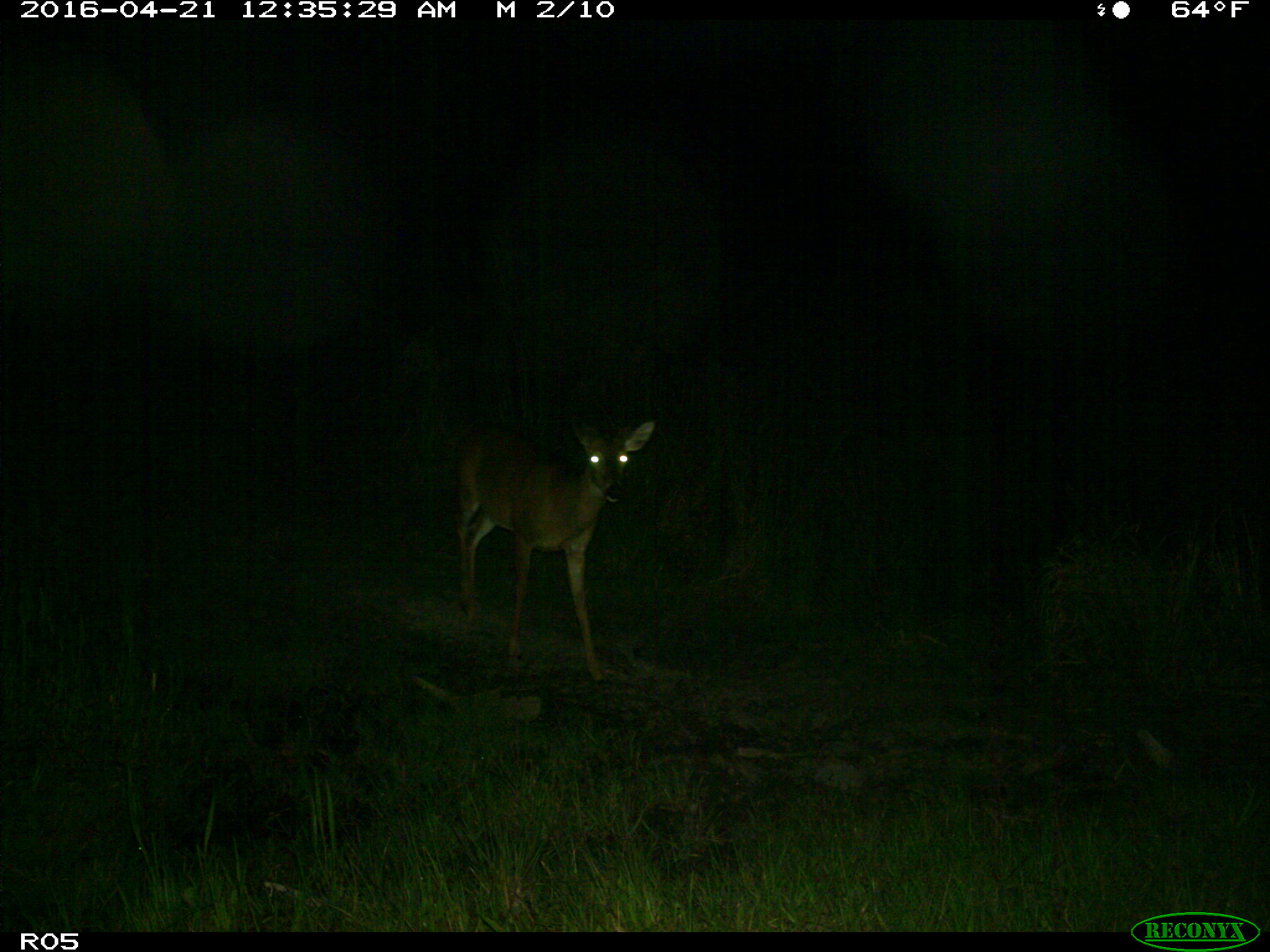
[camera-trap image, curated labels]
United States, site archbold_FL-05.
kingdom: Animalia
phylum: Chordata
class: Mammalia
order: Artiodactyla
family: Cervidae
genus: Odocoileus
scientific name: Odocoileus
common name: deer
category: unidentified deer